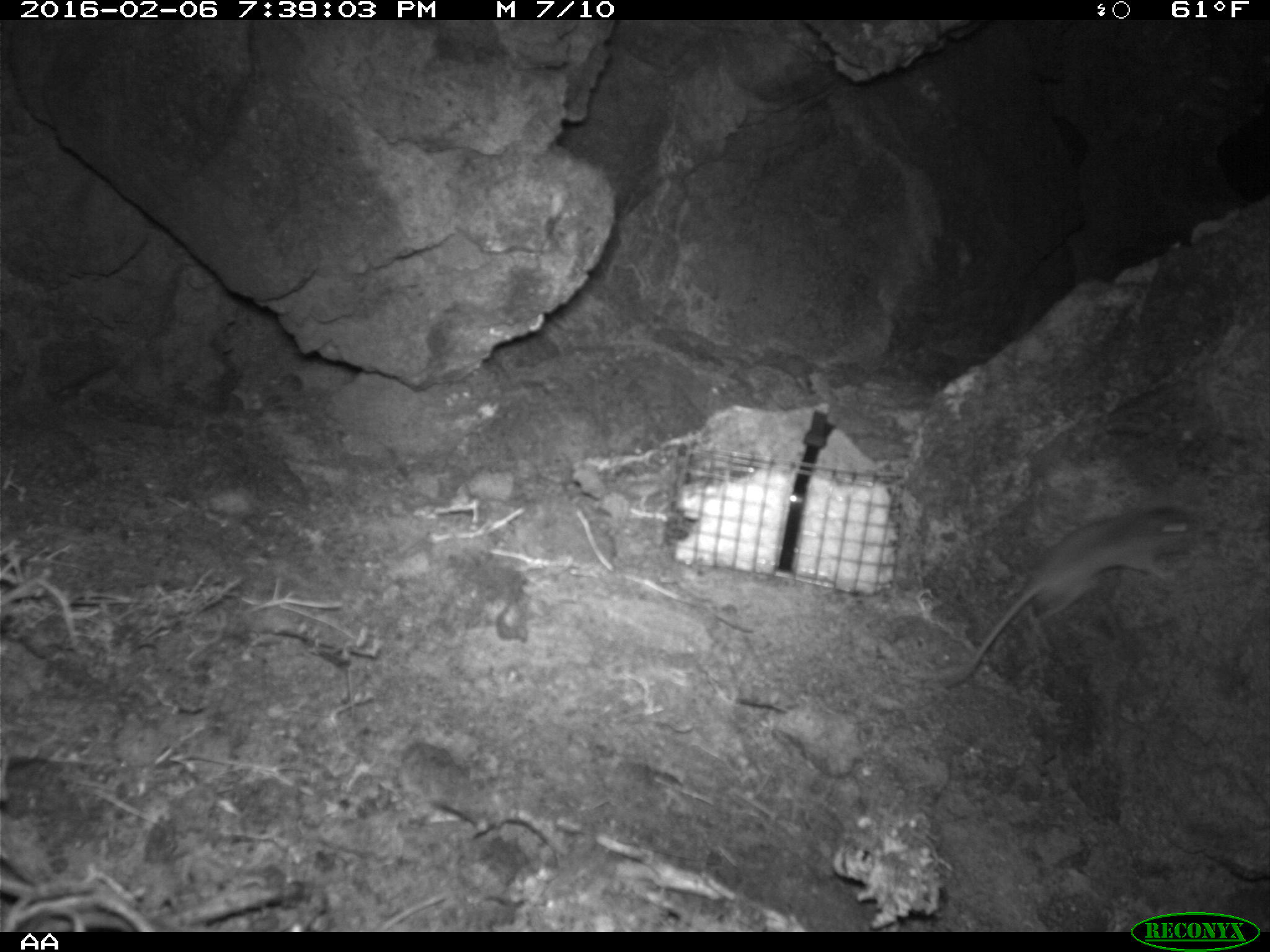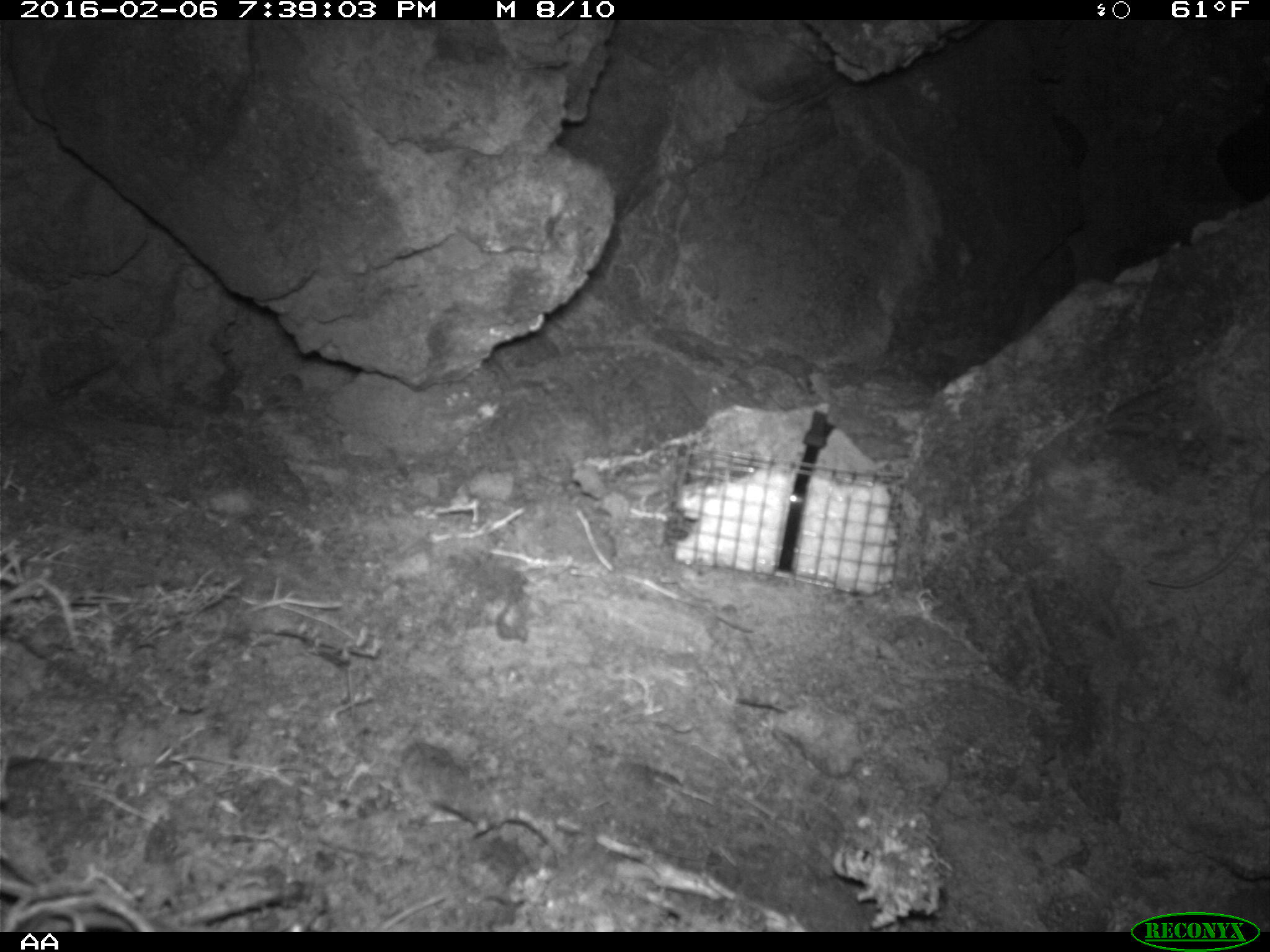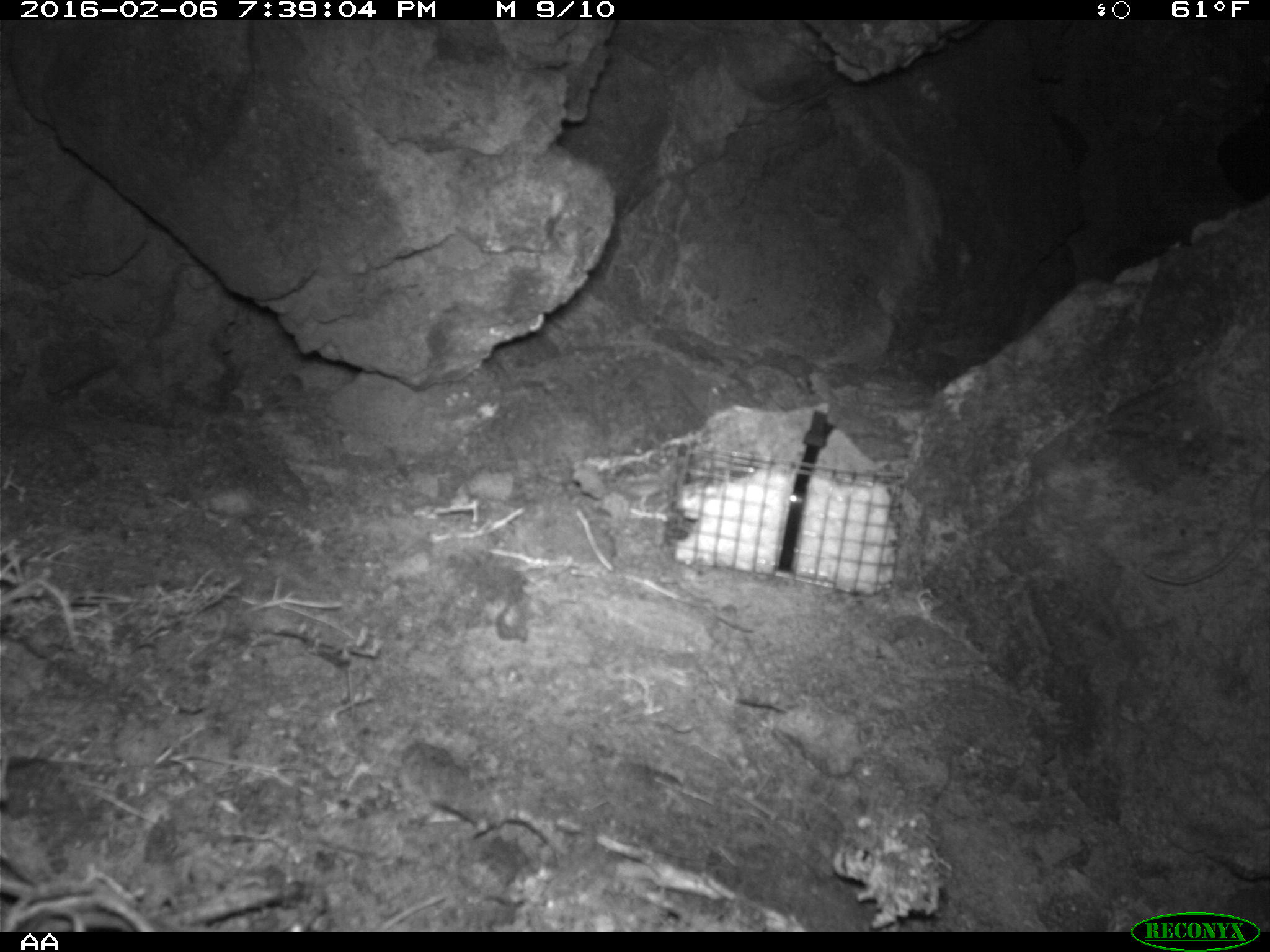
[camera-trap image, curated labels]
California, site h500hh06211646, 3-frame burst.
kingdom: Animalia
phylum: Chordata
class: Mammalia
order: Rodentia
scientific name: Rodentia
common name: rodent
Rodent (Rodentia).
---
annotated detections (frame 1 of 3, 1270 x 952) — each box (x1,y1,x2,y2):
rodent: (938,506,1214,685)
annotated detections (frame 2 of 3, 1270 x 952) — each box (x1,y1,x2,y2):
rodent: (1147,471,1269,586)